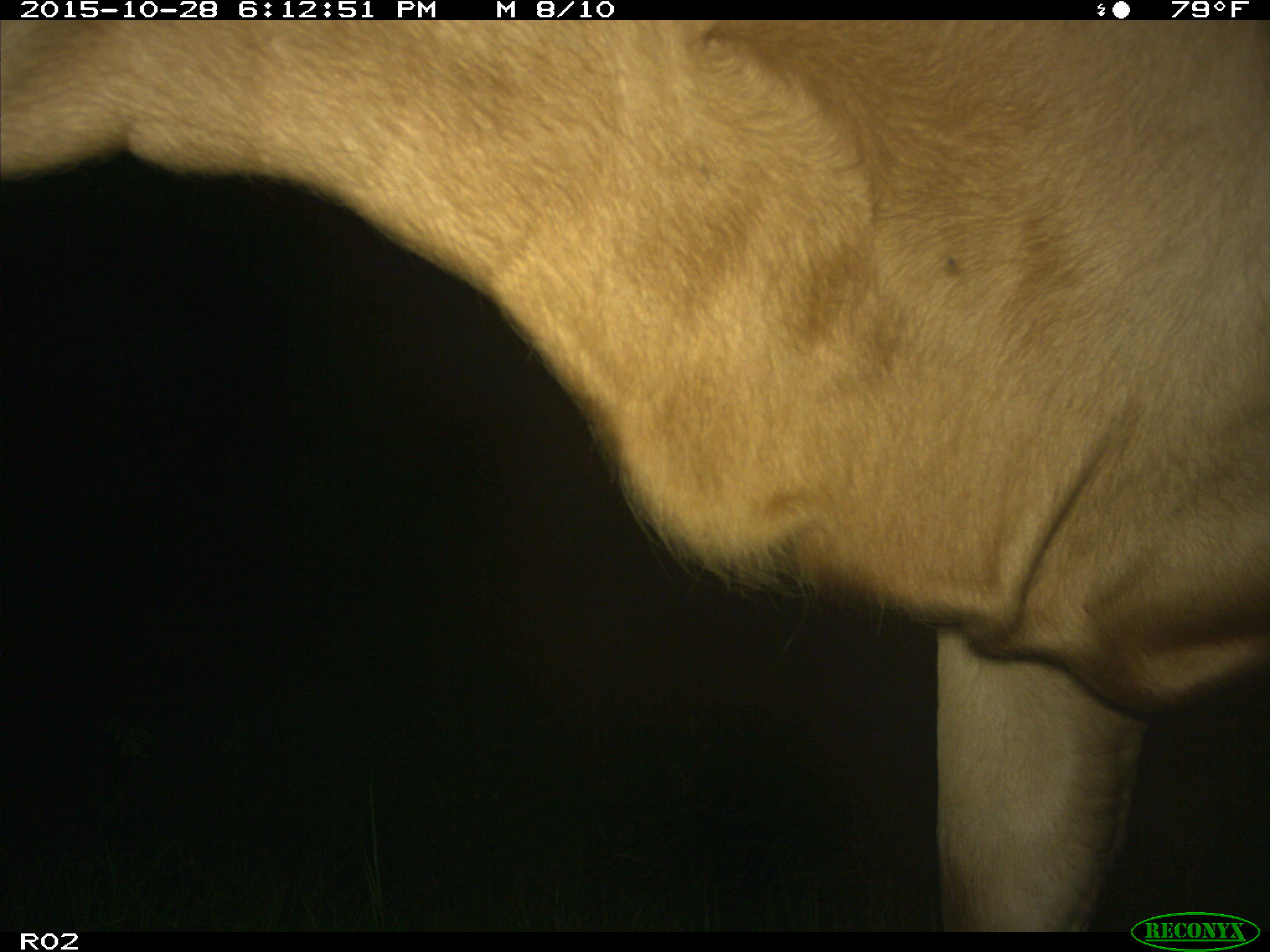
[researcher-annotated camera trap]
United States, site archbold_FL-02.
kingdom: Animalia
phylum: Chordata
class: Mammalia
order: Artiodactyla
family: Bovidae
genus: Bos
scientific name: Bos taurus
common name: domestic cow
Bos taurus (domestic cow).